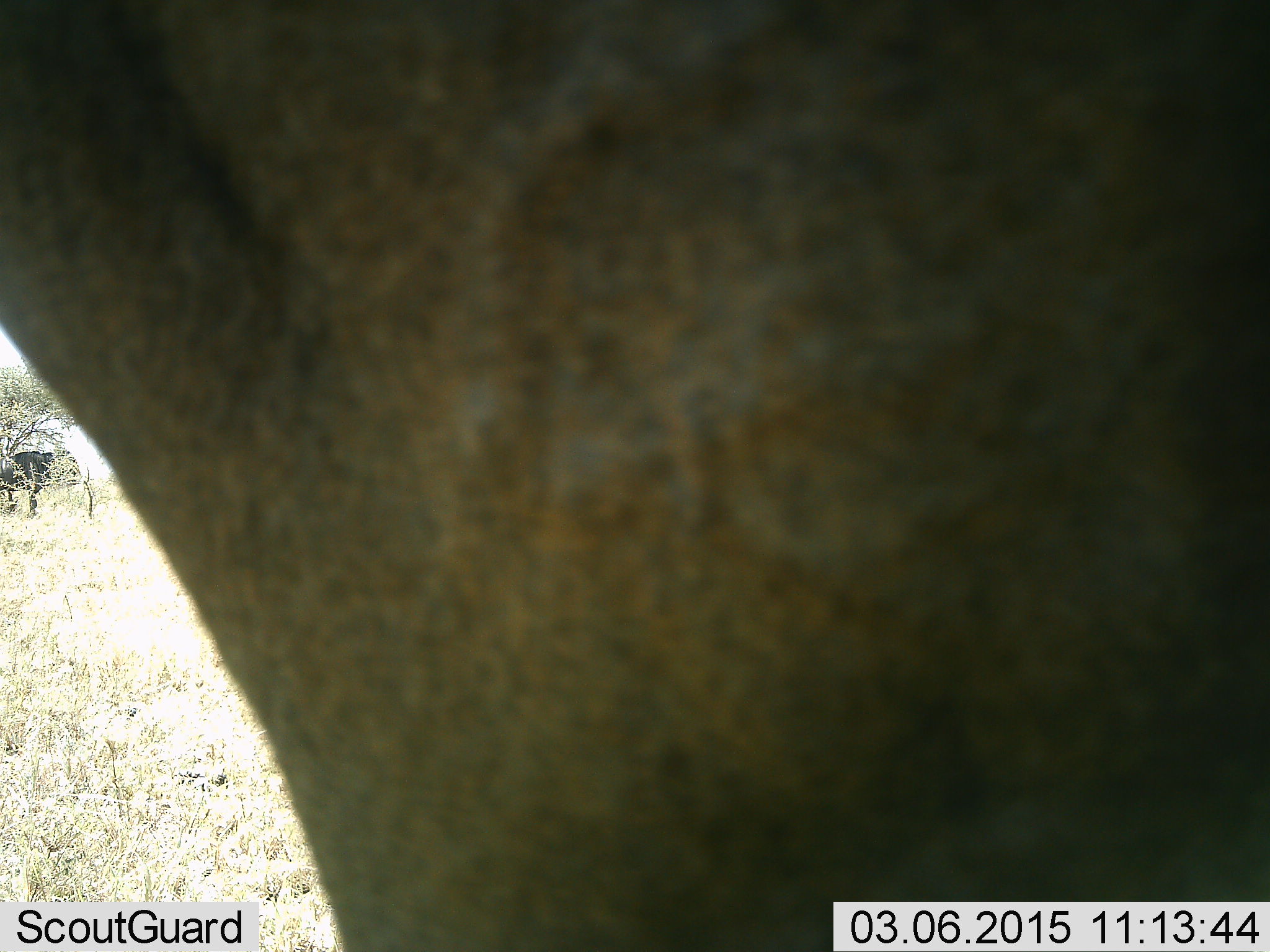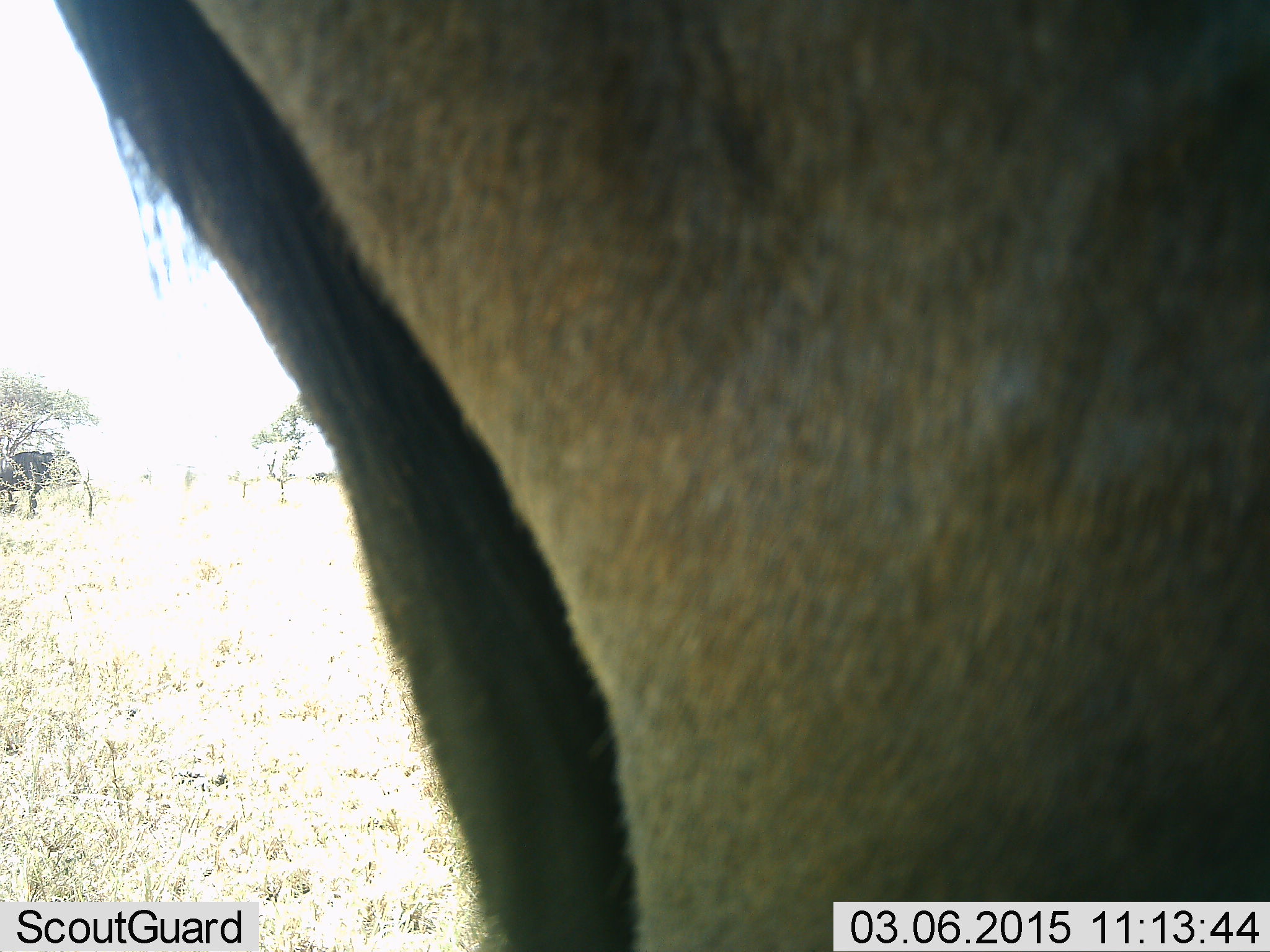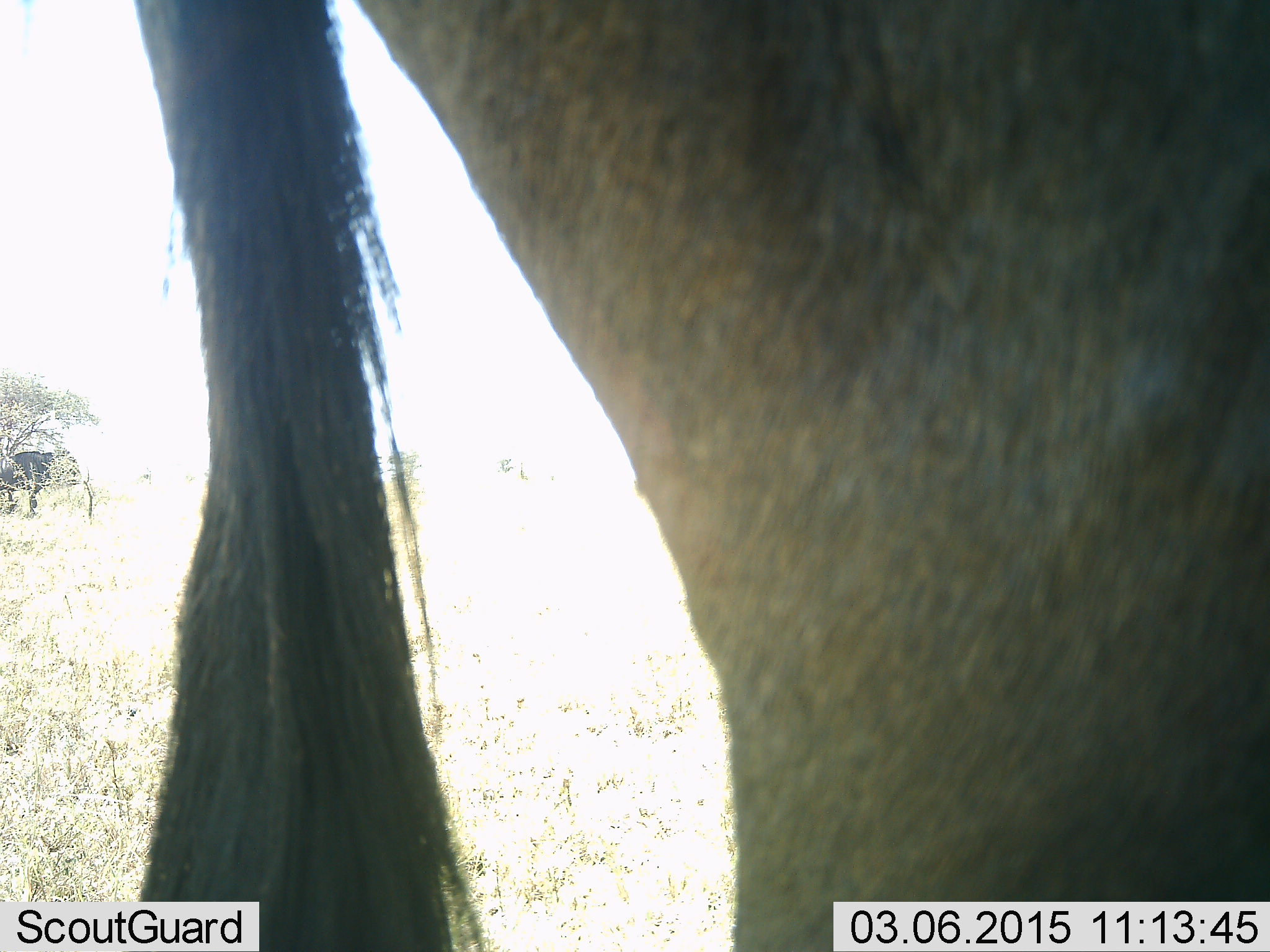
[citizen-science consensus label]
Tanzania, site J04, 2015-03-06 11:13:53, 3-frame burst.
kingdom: Animalia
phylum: Chordata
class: Mammalia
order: Artiodactyla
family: Bovidae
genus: Connochaetes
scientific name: Connochaetes taurinus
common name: blue wildebeest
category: wildebeest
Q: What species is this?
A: Wildebeest (blue wildebeest) (Connochaetes taurinus).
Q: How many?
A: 1.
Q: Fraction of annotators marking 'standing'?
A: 80%.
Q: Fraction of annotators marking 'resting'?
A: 0%.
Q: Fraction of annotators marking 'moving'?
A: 10%.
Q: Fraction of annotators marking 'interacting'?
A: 10%.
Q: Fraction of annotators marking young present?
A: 0%.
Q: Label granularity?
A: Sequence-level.